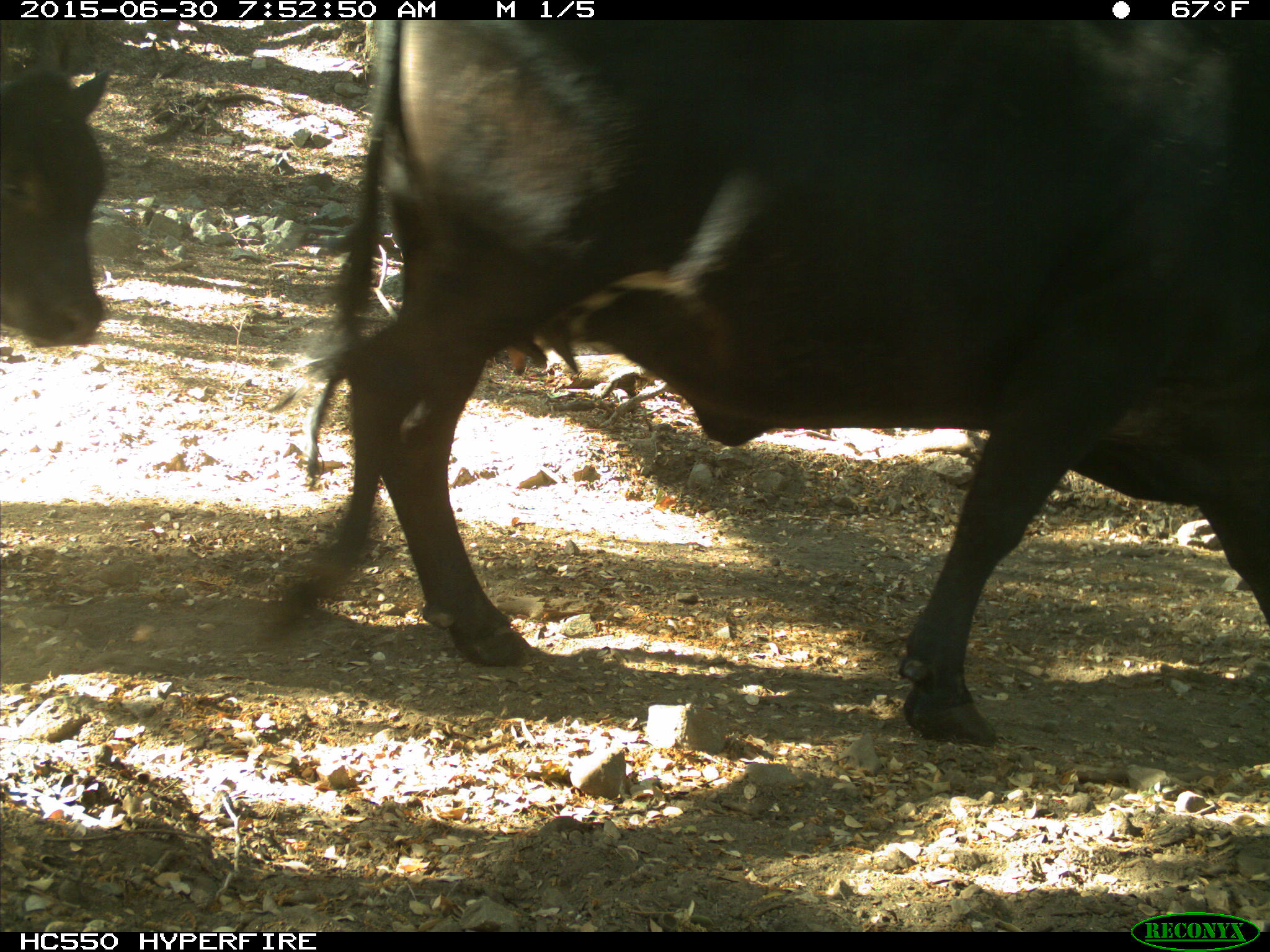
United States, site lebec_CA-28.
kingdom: Animalia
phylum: Chordata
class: Mammalia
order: Artiodactyla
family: Bovidae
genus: Bos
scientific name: Bos taurus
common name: domestic cow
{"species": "Bos taurus (domestic cow)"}